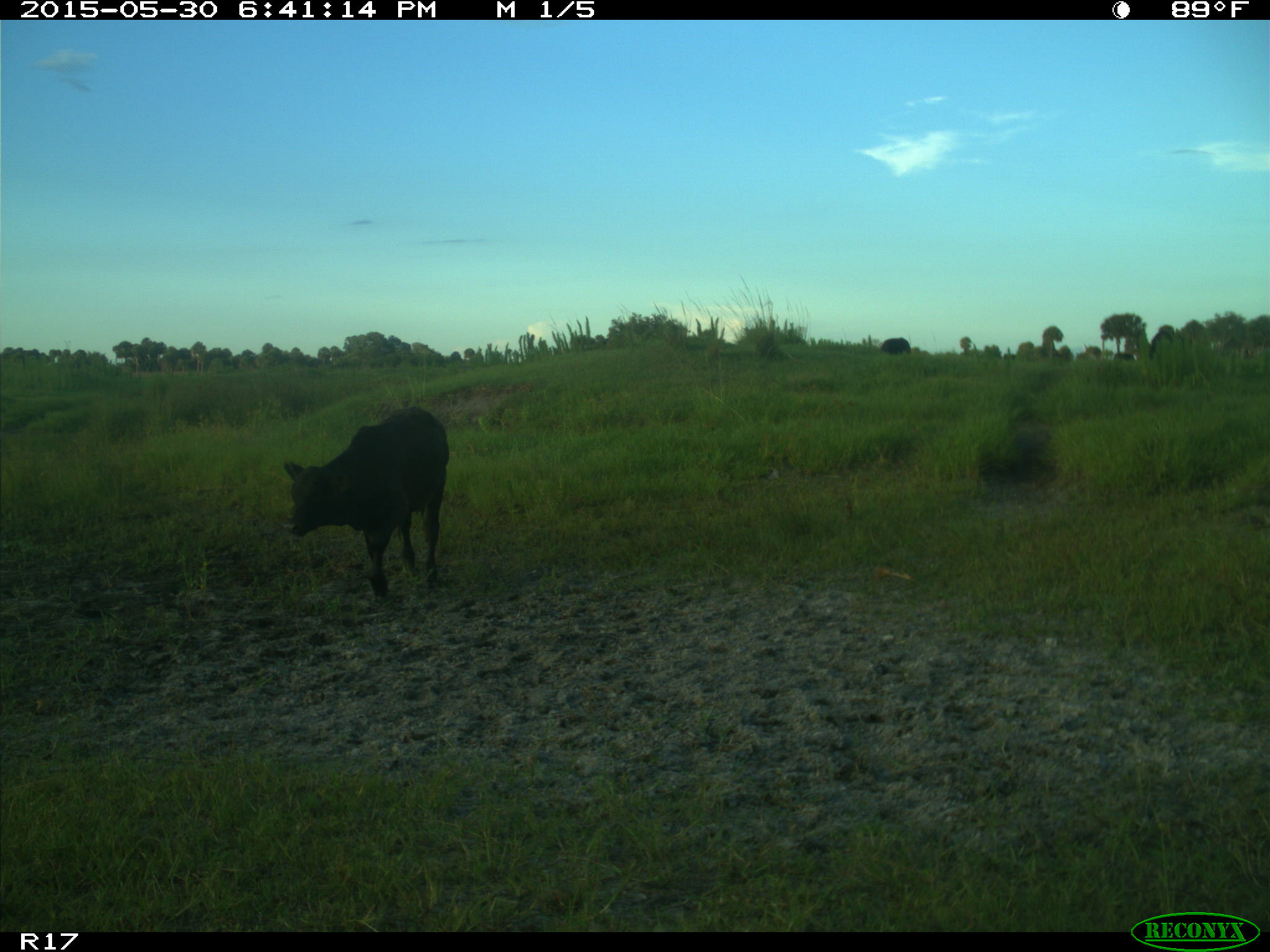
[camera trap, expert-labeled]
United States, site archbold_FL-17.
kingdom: Animalia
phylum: Chordata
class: Mammalia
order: Artiodactyla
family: Bovidae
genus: Bos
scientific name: Bos taurus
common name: domestic cow